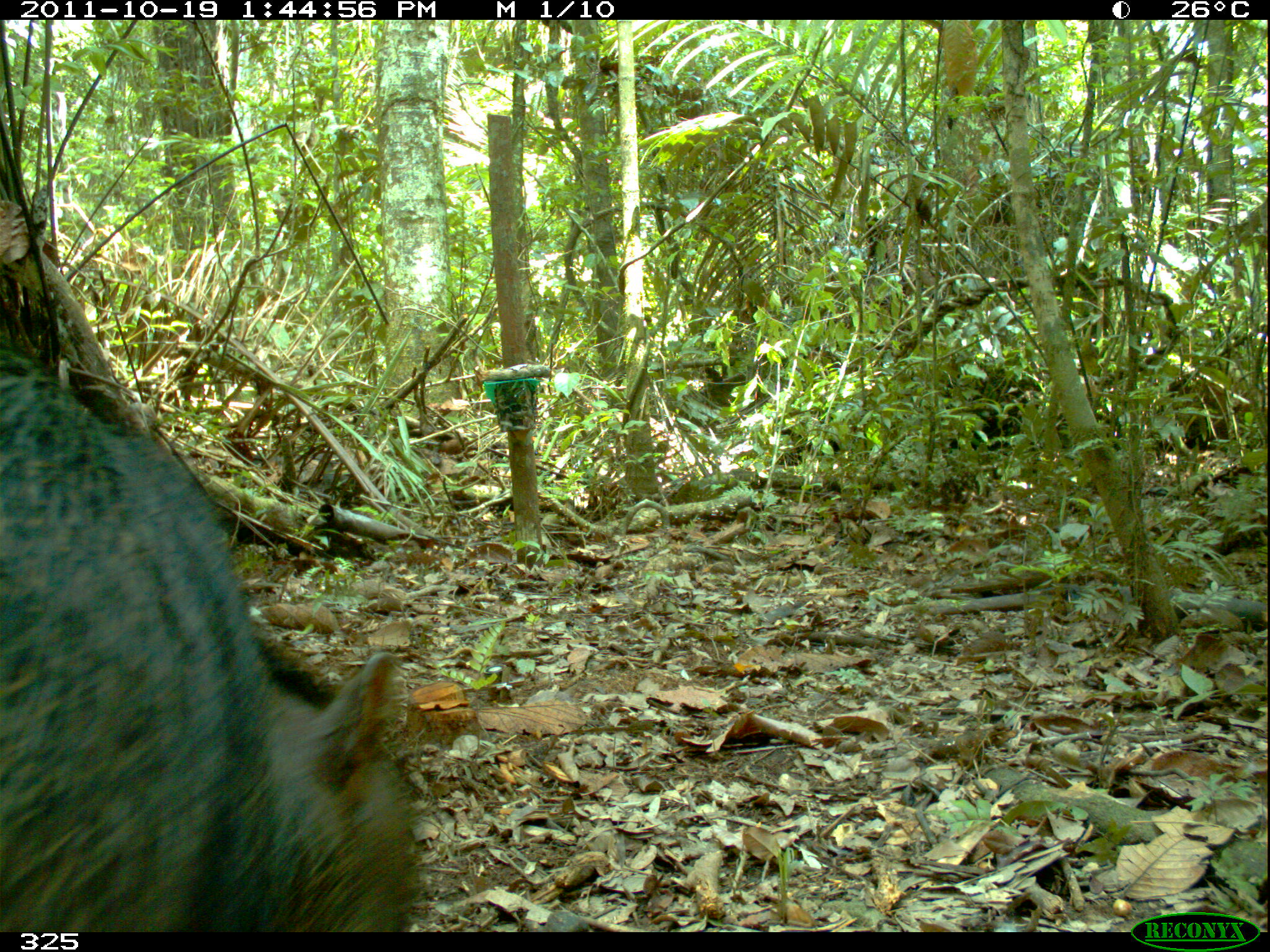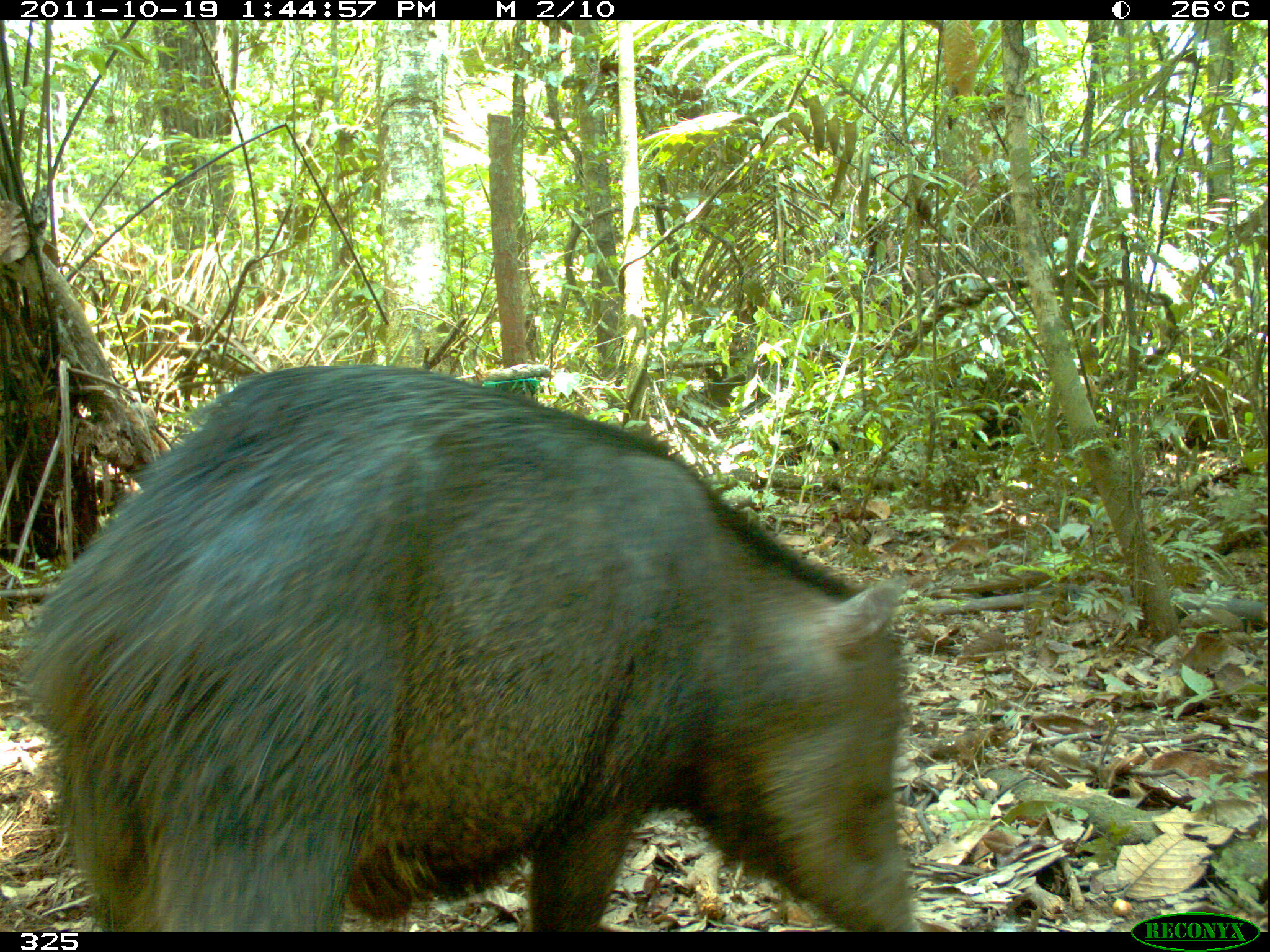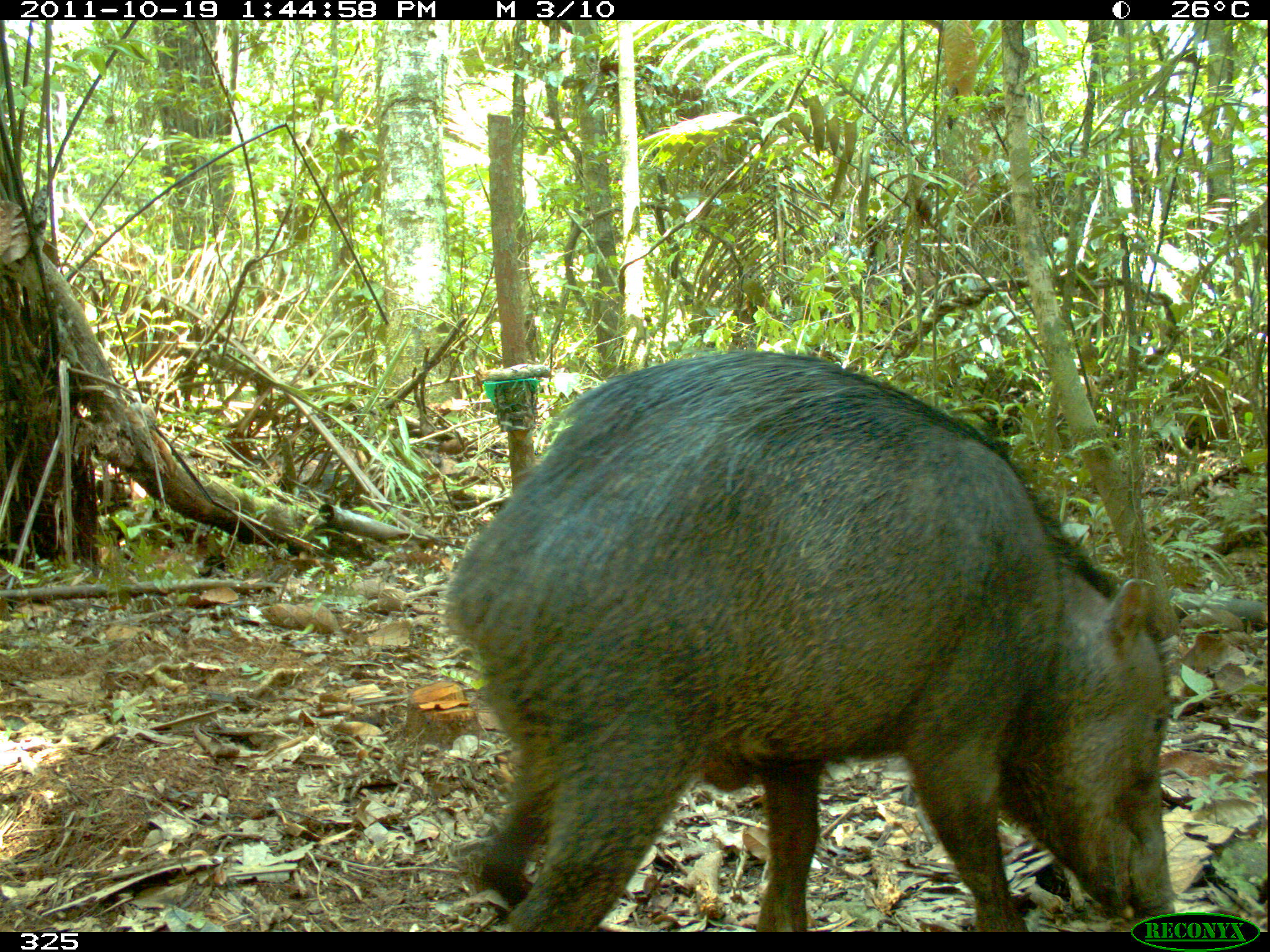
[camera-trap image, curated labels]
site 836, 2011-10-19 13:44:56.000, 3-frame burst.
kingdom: Animalia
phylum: Chordata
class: Mammalia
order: Artiodactyla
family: Tayassuidae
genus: Tayassu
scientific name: Tayassu pecari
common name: white-lipped peccary